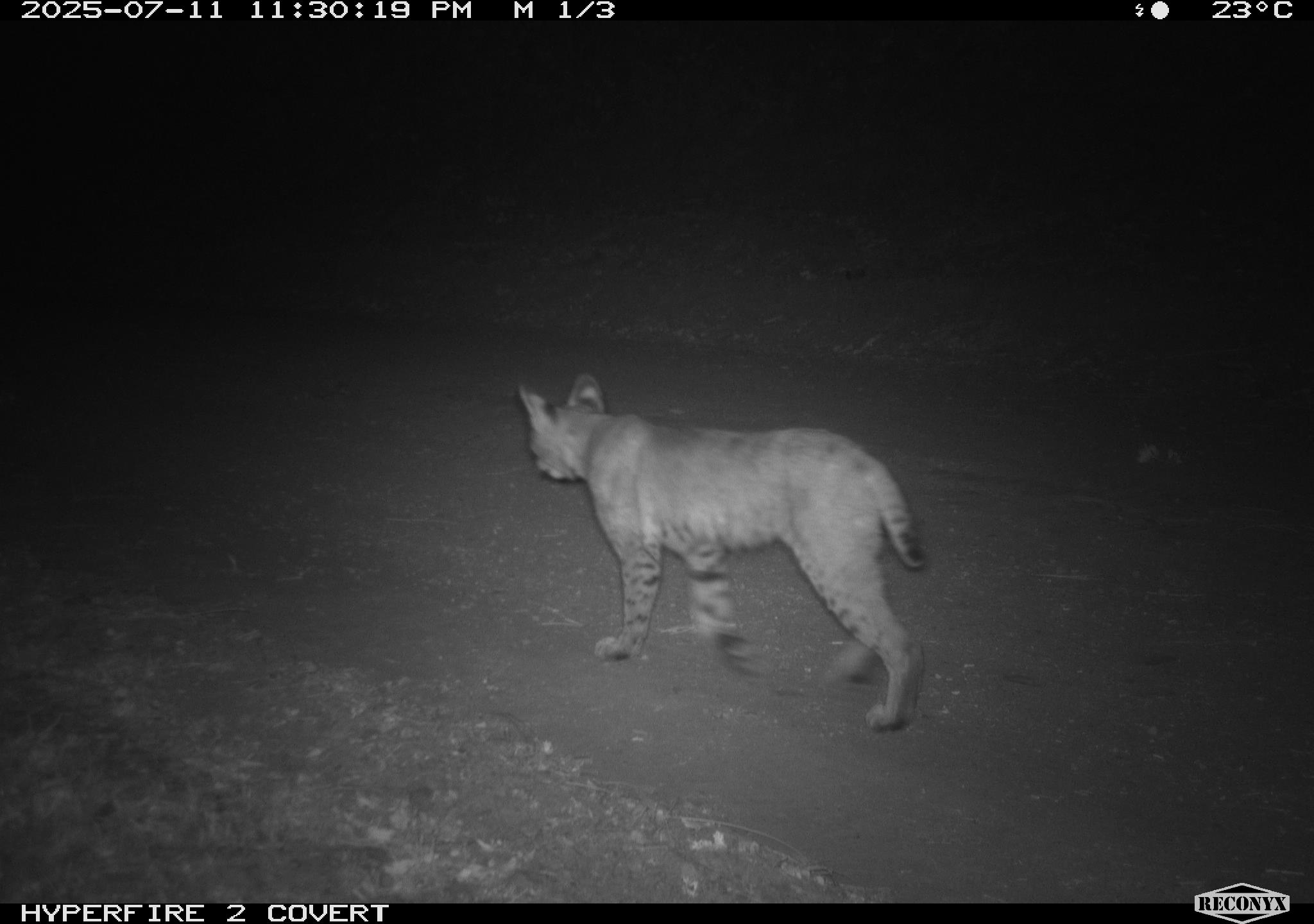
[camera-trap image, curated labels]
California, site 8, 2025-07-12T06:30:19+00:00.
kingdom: Animalia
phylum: Chordata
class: Mammalia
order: Carnivora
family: Felidae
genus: Lynx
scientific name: Lynx rufus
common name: bobcat